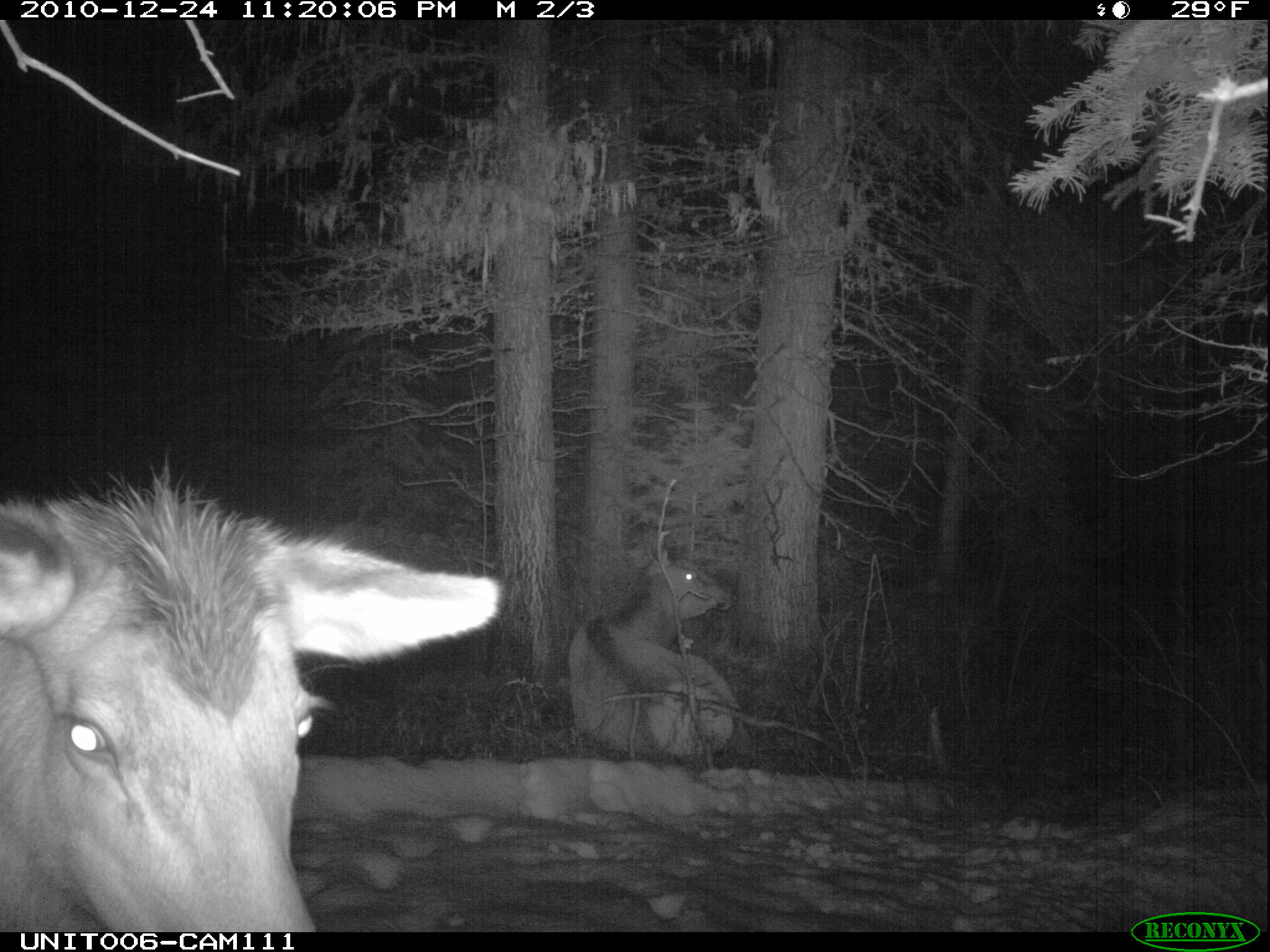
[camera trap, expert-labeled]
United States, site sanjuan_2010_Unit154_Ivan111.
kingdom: Animalia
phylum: Chordata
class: Mammalia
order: Artiodactyla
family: Cervidae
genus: Cervus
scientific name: Cervus elaphus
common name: red deer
Cervus elaphus (red deer).